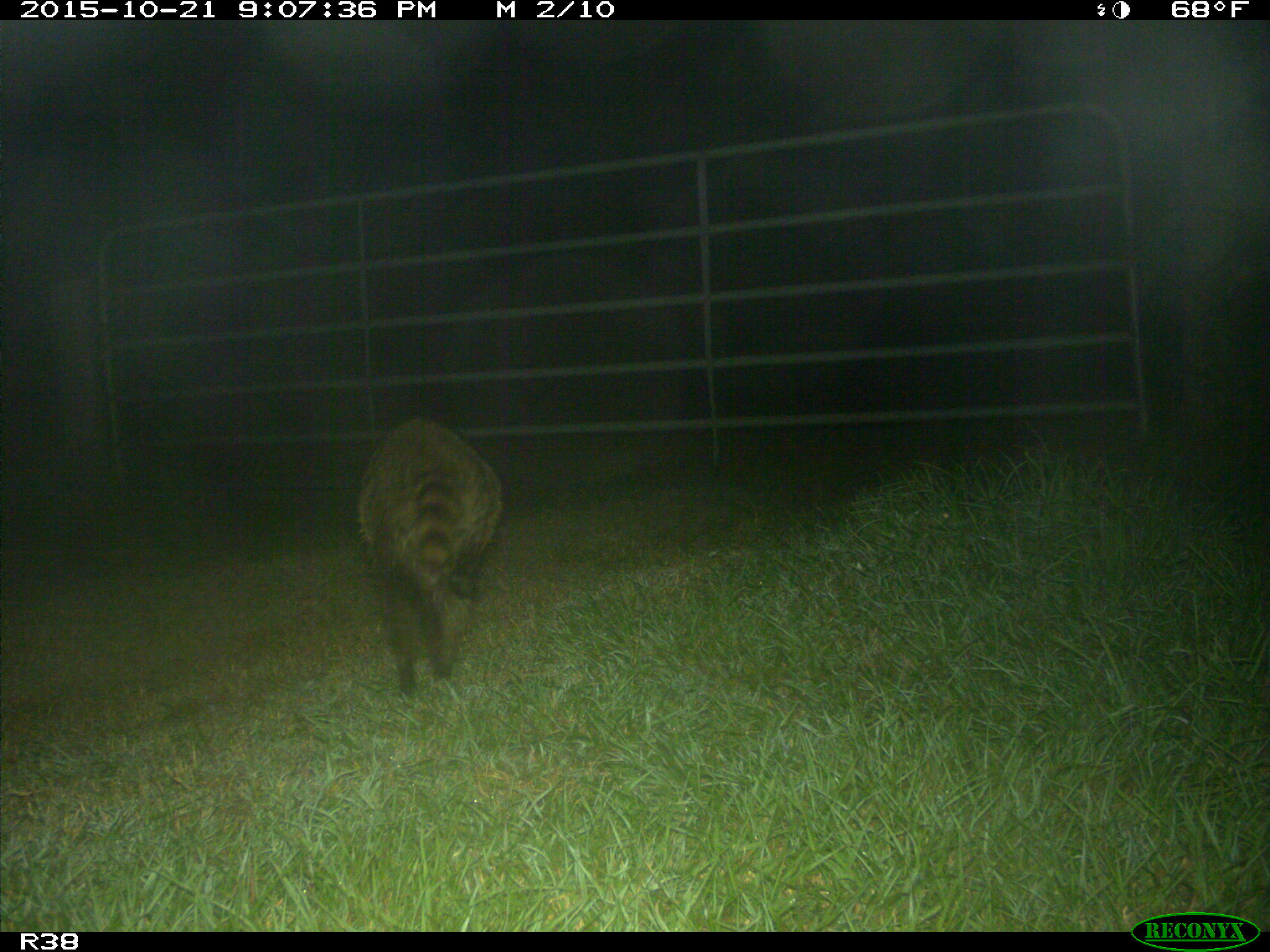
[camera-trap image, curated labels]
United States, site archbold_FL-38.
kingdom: Animalia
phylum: Chordata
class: Mammalia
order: Carnivora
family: Procyonidae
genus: Procyon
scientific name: Procyon lotor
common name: common raccoon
Procyon lotor (common raccoon).